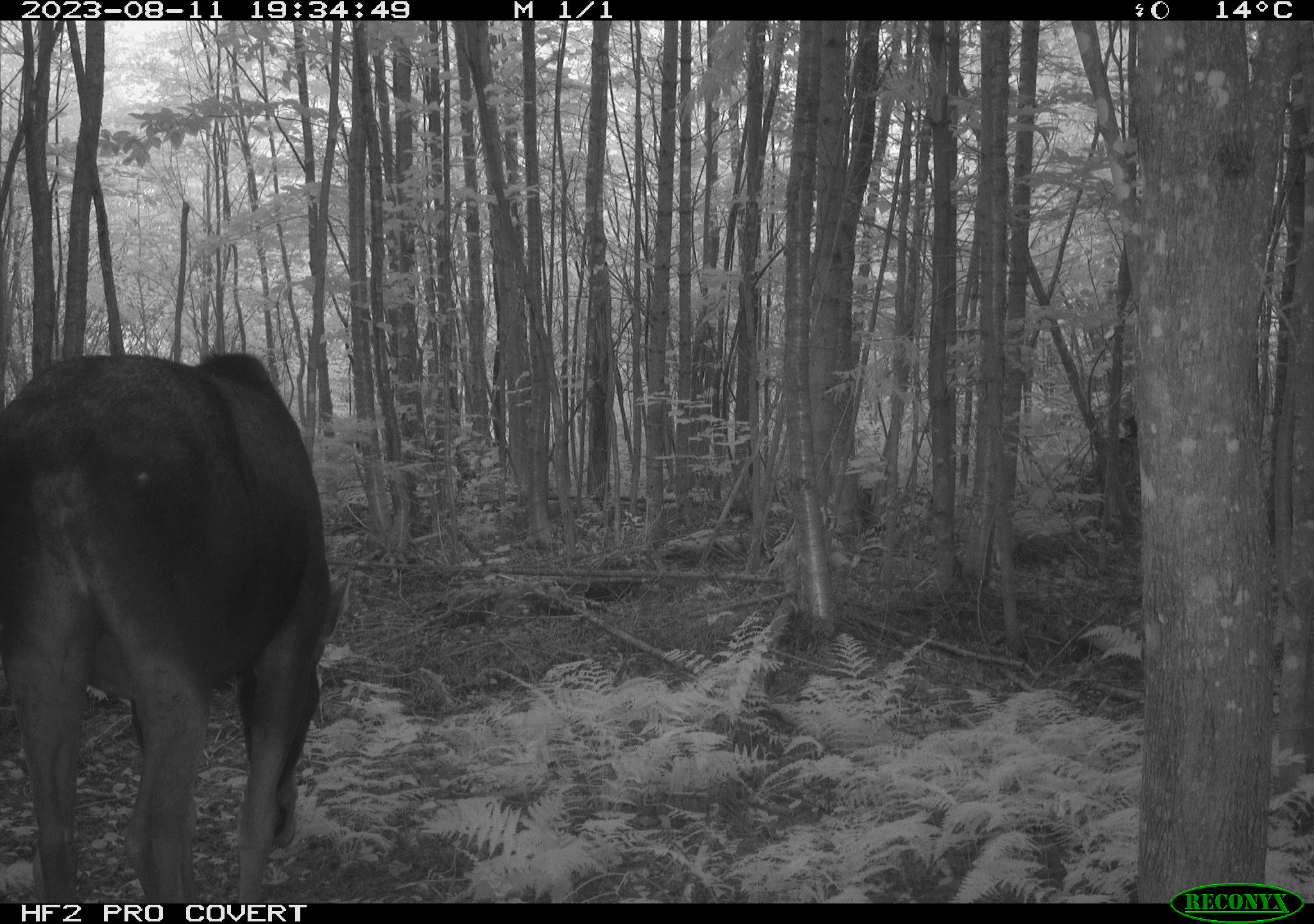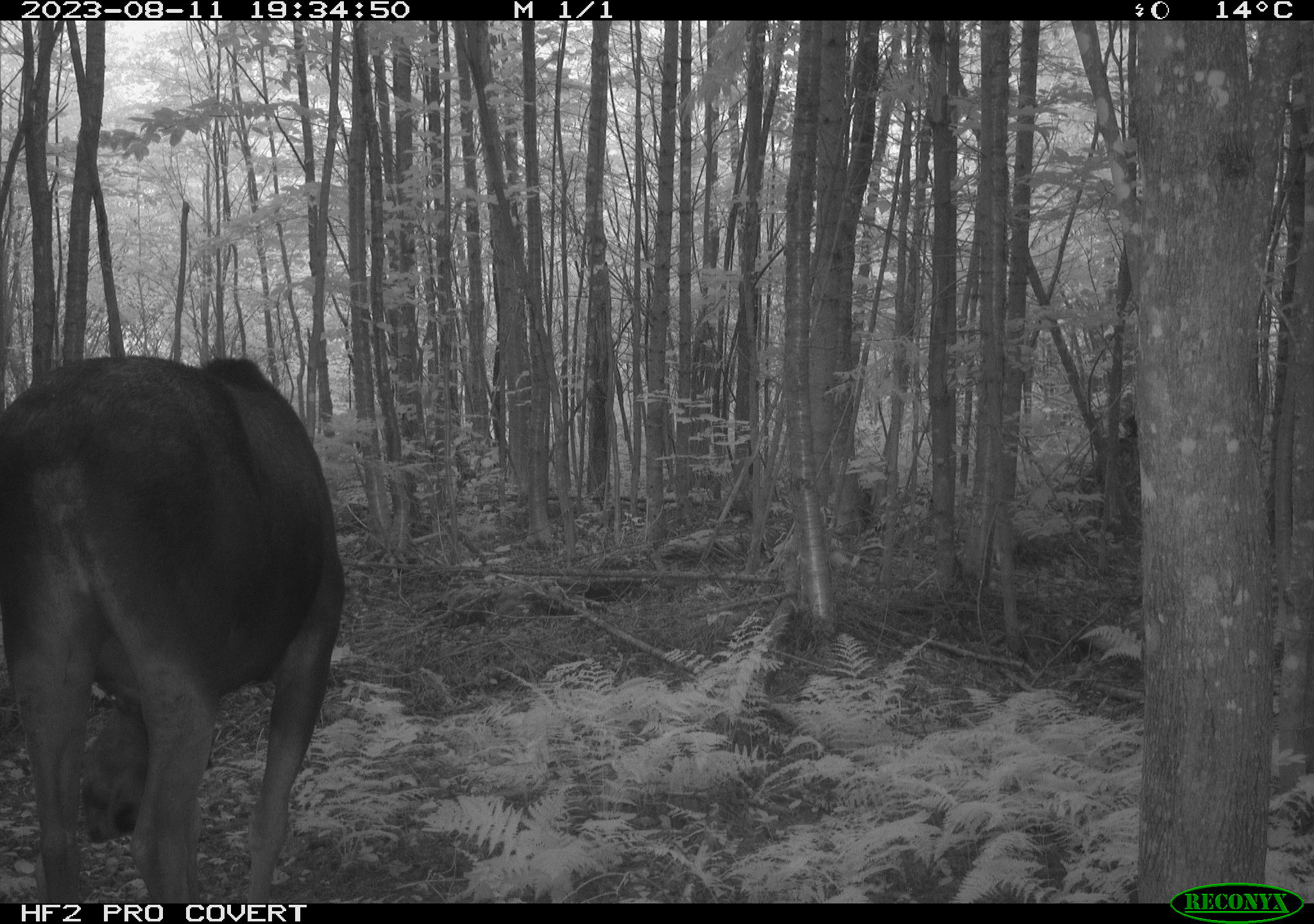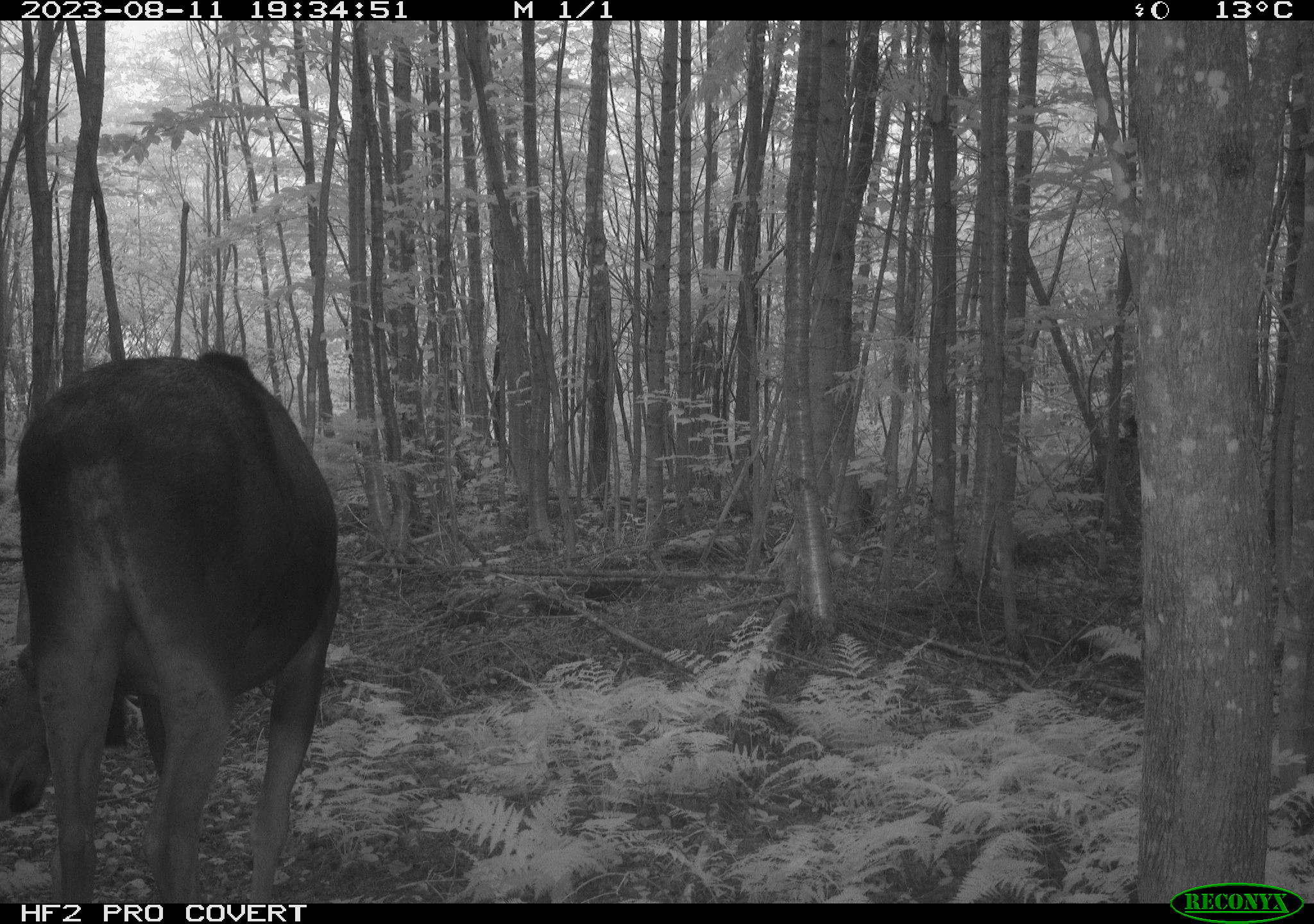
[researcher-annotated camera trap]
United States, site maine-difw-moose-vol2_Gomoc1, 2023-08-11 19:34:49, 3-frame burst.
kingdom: Animalia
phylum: Chordata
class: Mammalia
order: Artiodactyla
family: Cervidae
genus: Alces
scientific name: Alces alces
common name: moose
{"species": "moose (Alces alces)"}